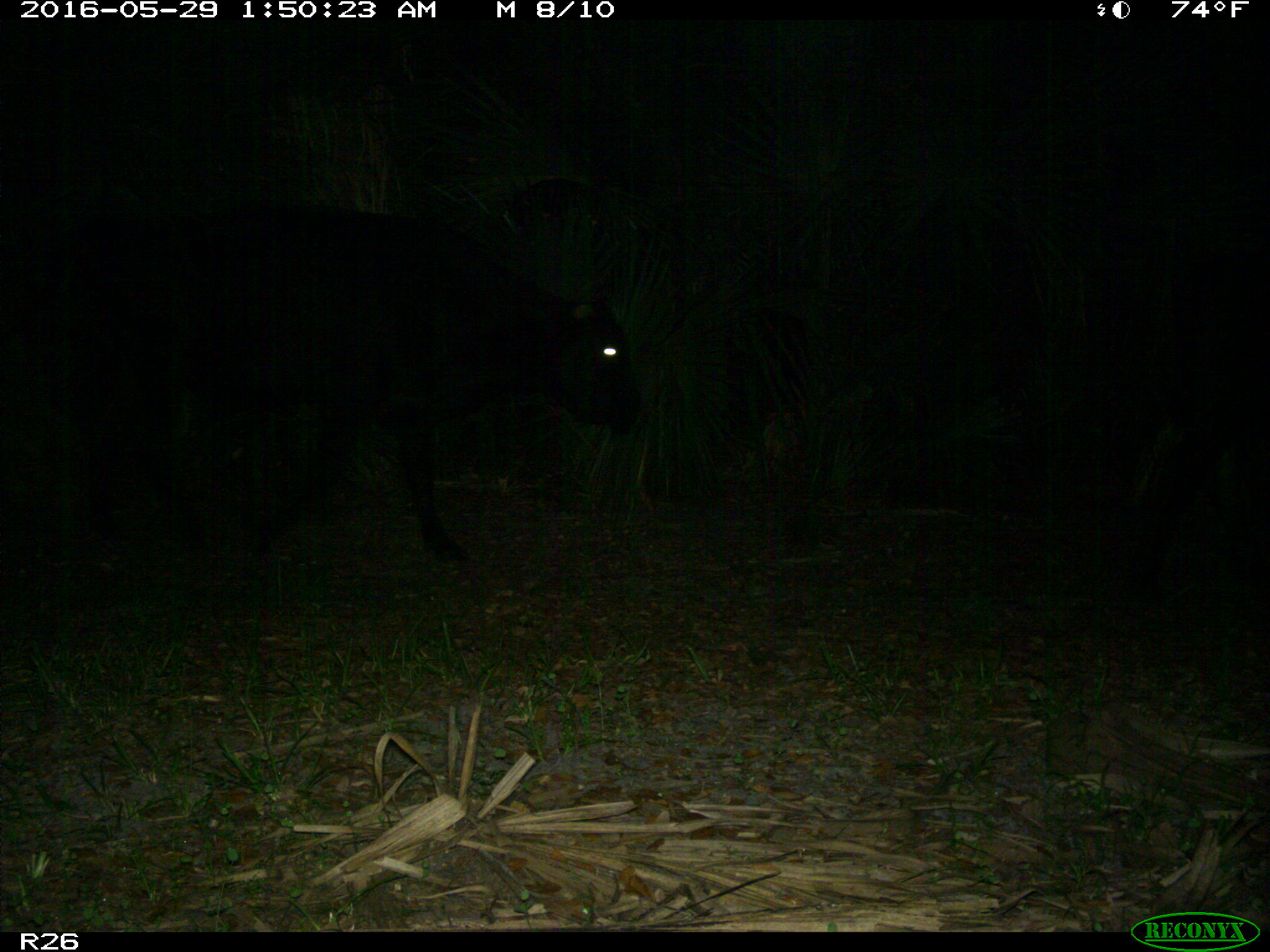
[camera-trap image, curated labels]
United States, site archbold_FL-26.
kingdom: Animalia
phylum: Chordata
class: Mammalia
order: Artiodactyla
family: Bovidae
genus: Bos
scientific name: Bos taurus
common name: domestic cow